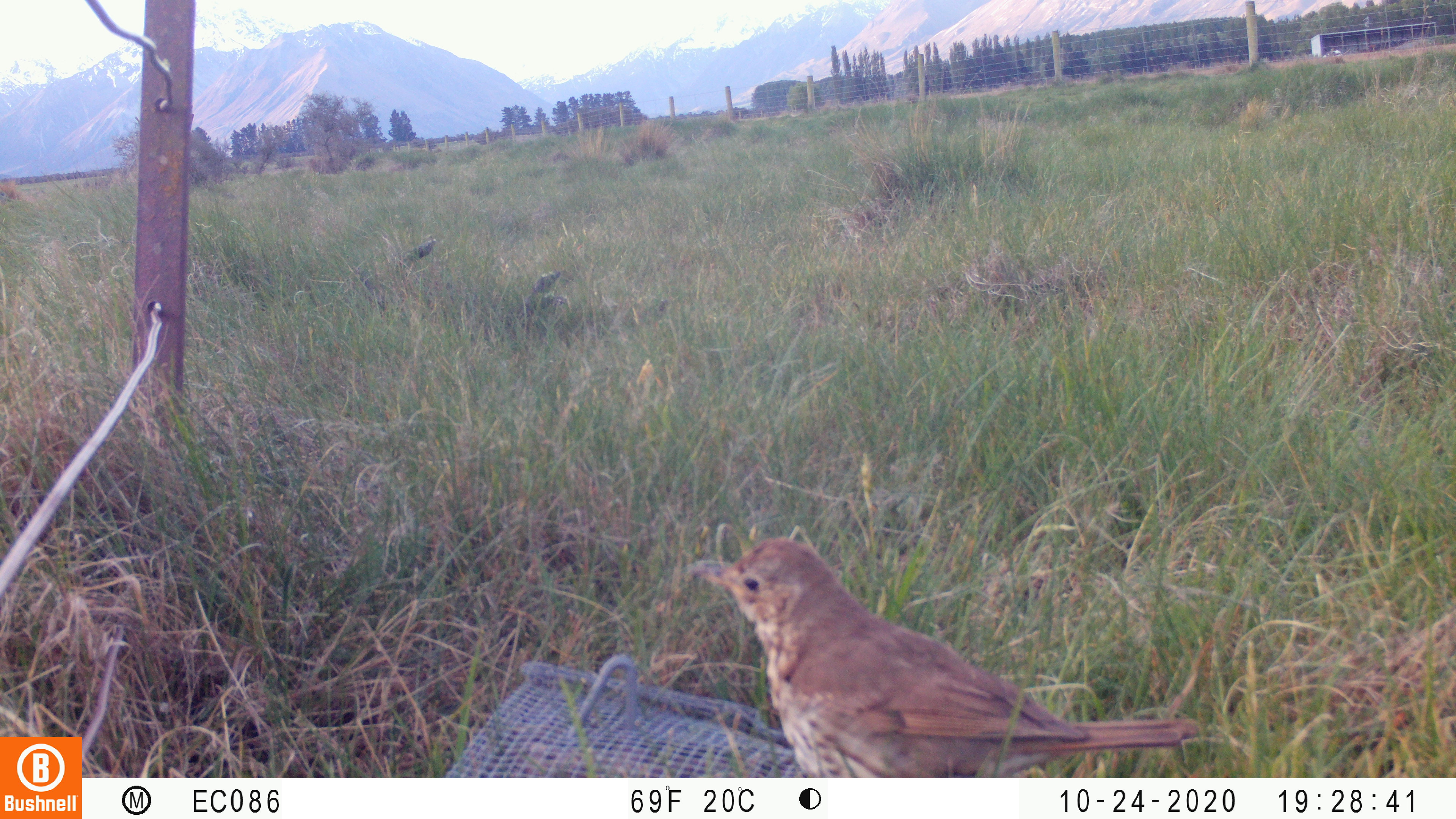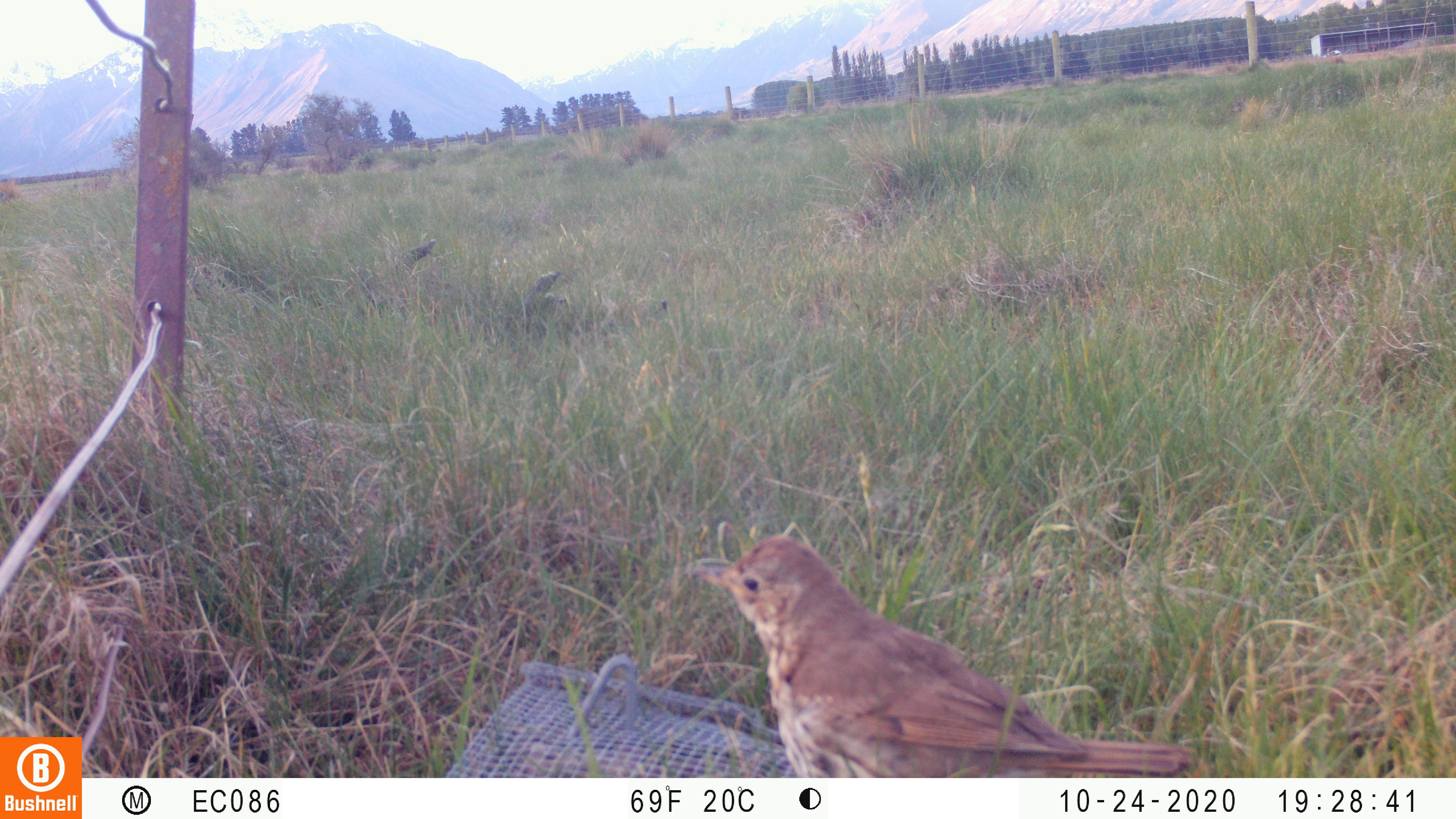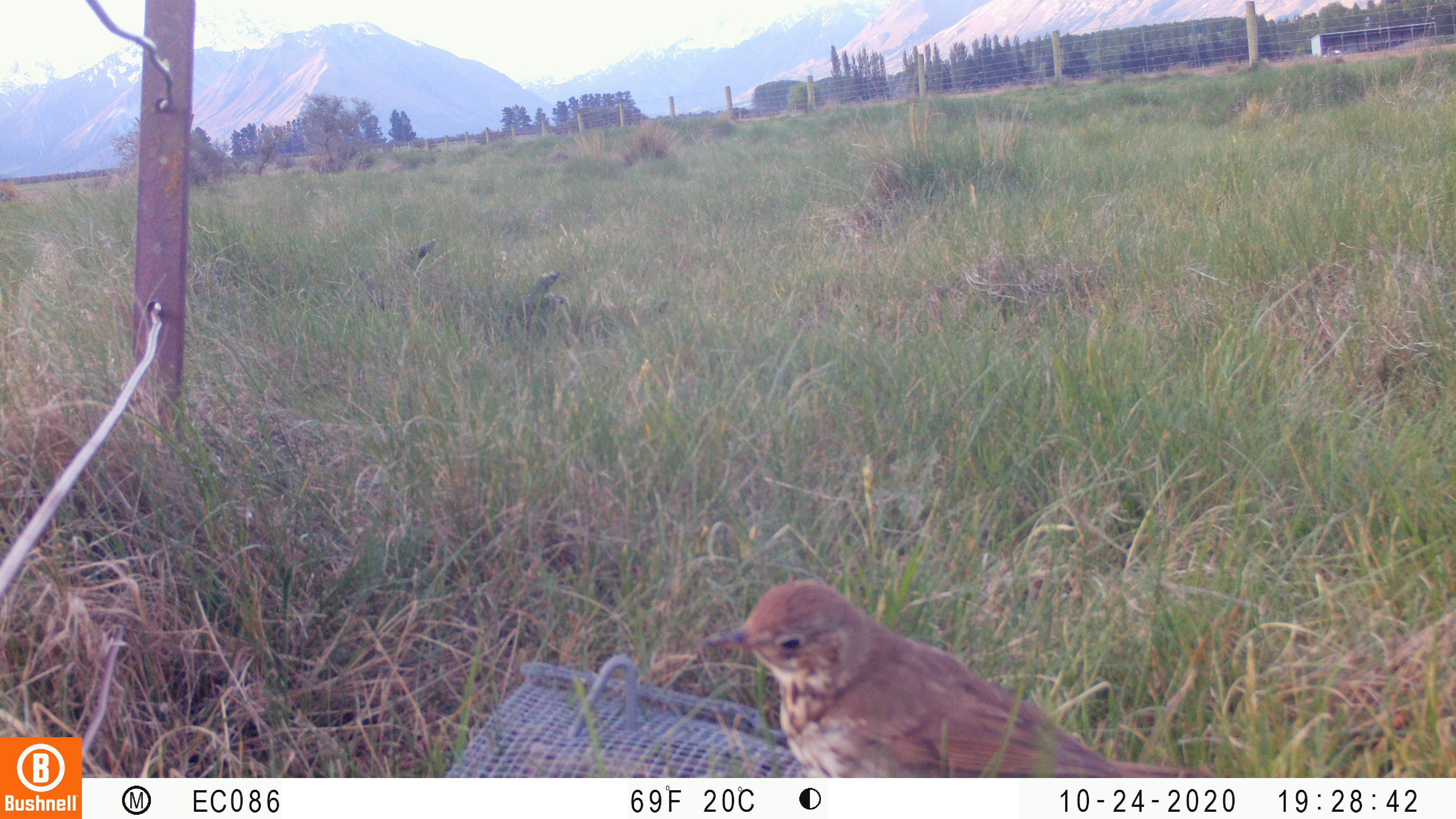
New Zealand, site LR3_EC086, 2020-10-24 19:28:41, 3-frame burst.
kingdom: Animalia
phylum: Chordata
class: Aves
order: Passeriformes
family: Turdidae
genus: Turdus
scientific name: Turdus philomelos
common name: song thrush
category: thrush